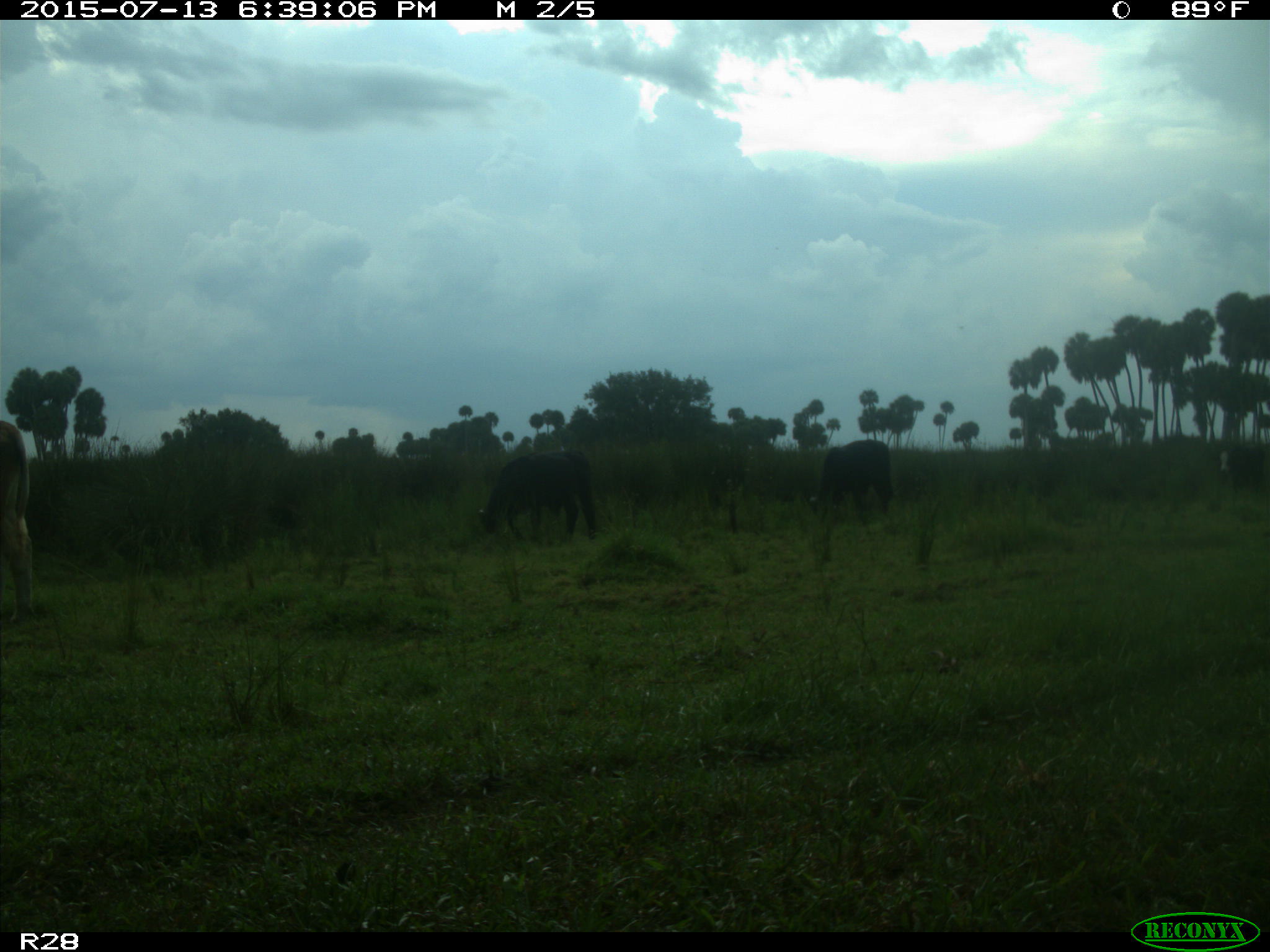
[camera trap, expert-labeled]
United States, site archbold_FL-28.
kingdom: Animalia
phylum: Chordata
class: Mammalia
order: Artiodactyla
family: Bovidae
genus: Bos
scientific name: Bos taurus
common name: domestic cow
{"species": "Bos taurus (domestic cow)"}